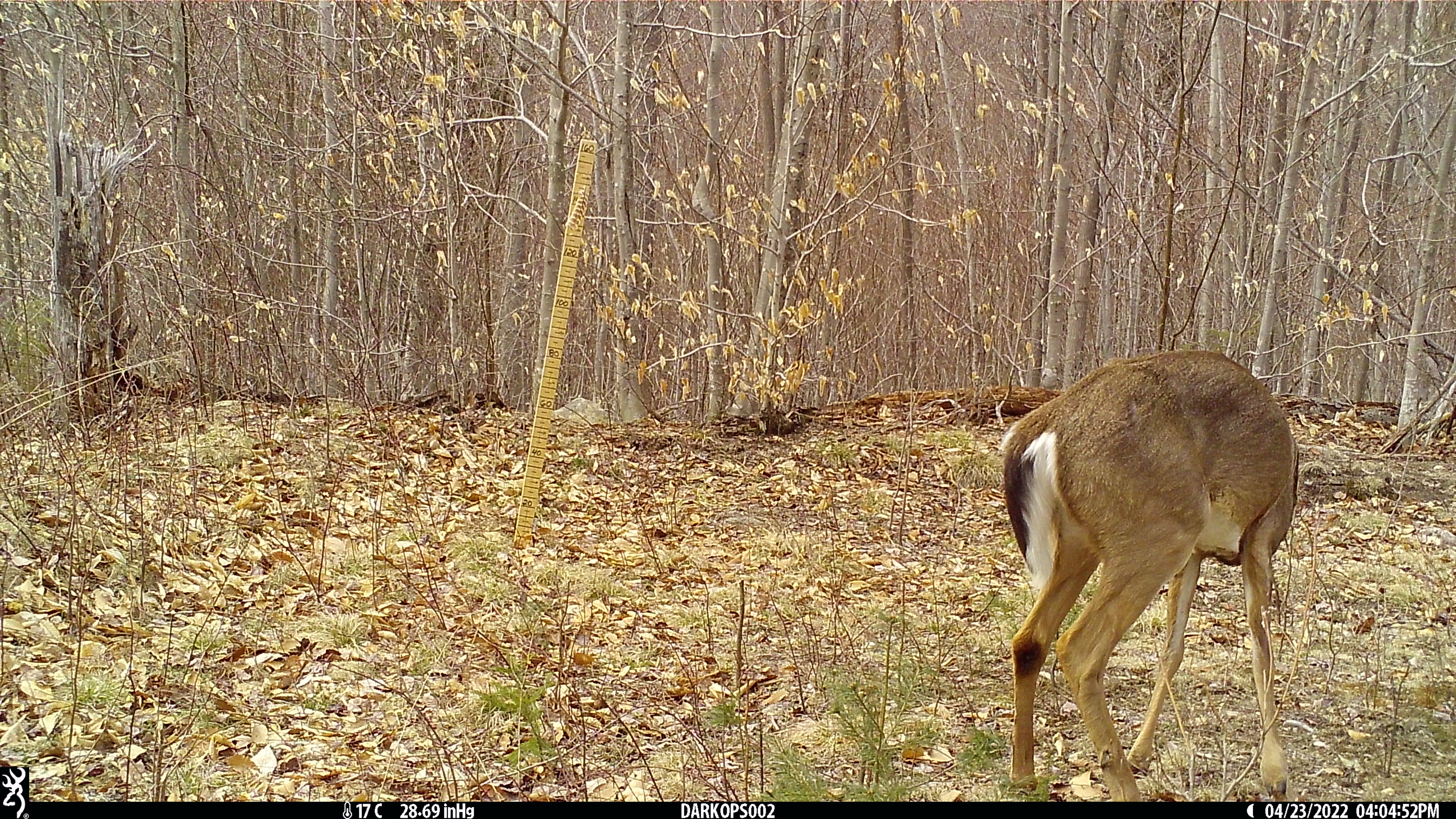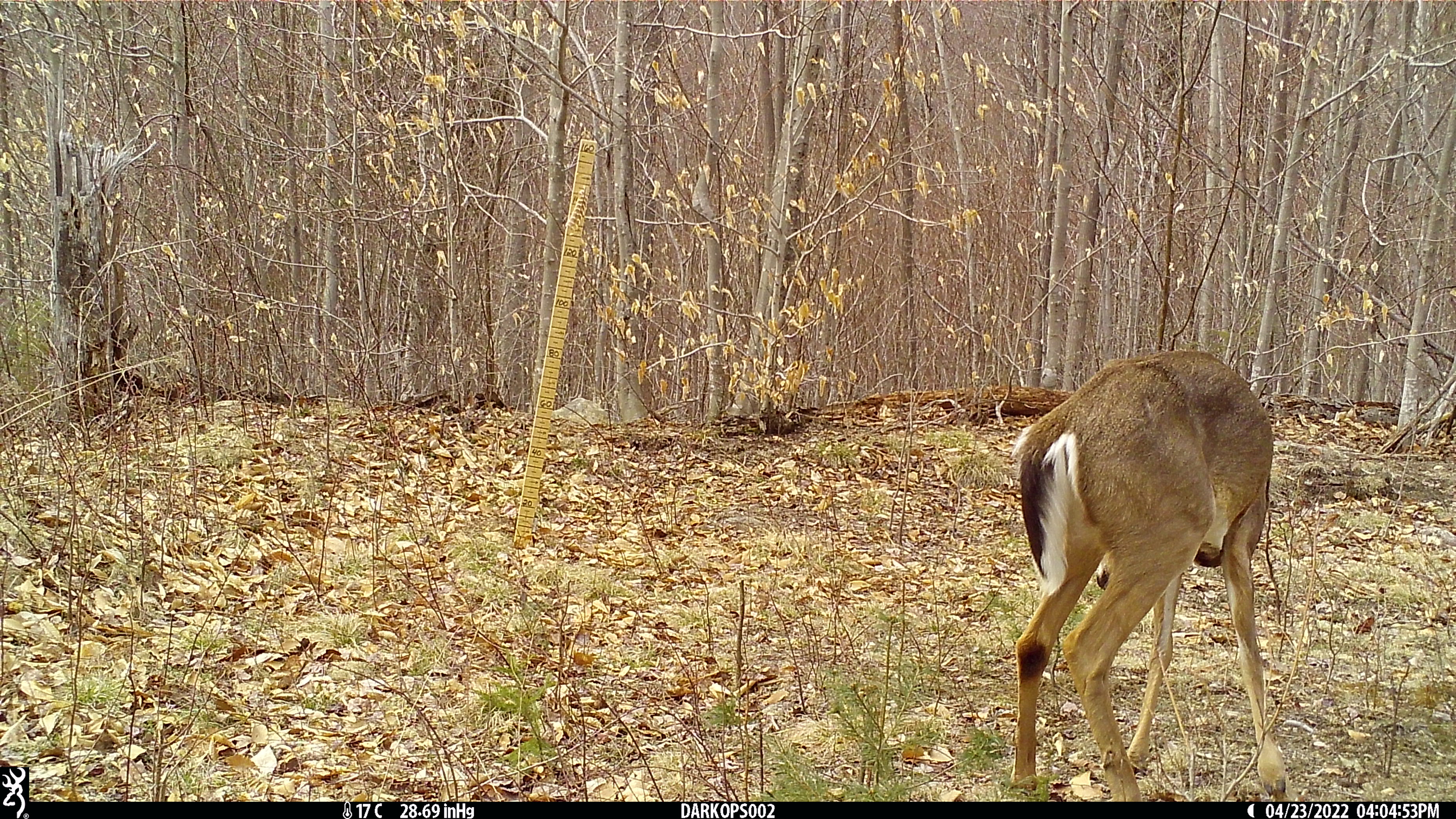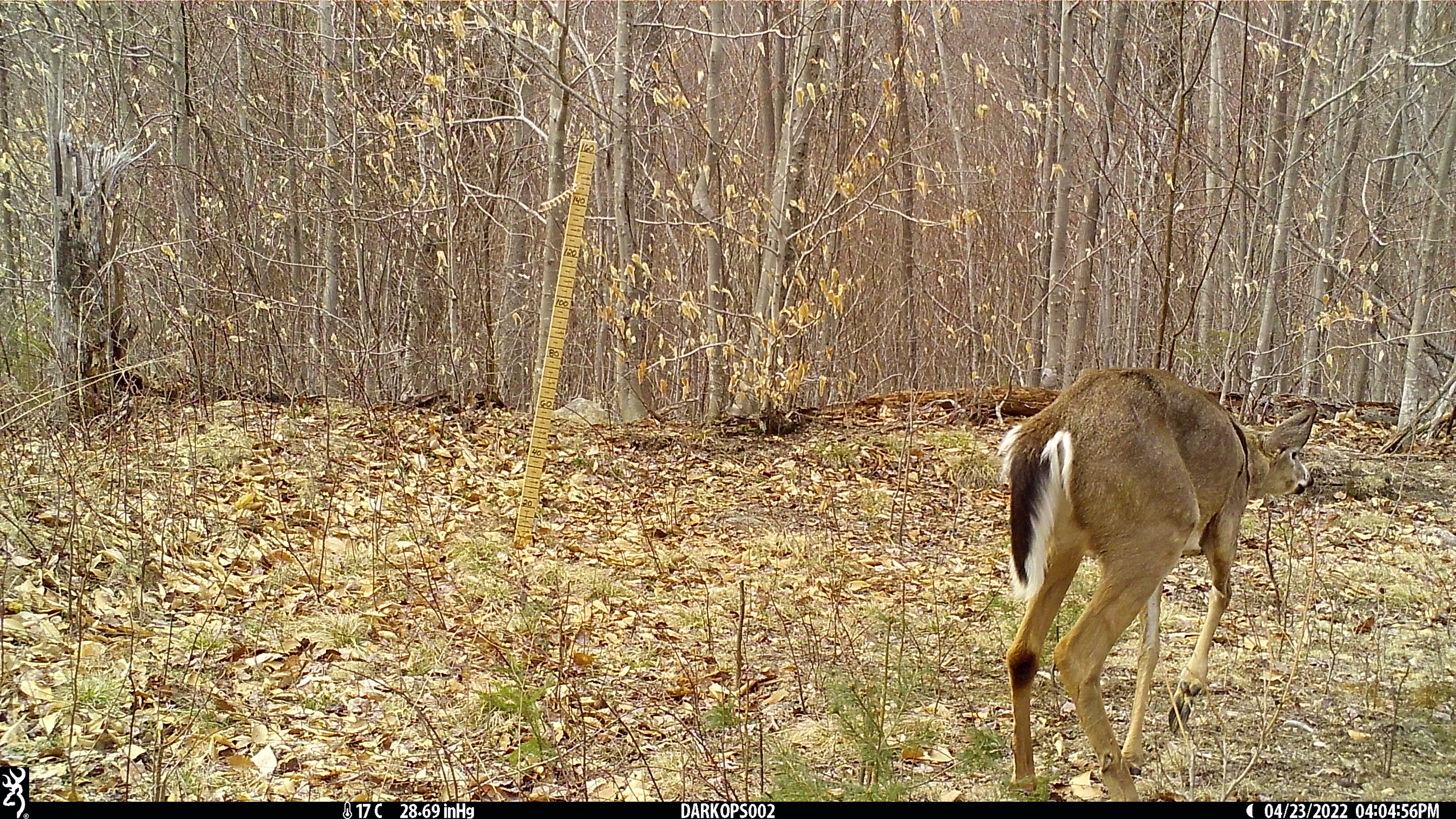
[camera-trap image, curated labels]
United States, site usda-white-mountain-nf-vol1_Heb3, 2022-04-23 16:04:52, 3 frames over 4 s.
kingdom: Animalia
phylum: Chordata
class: Mammalia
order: Artiodactyla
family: Cervidae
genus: Odocoileus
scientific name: Odocoileus virginianus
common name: white-tailed deer